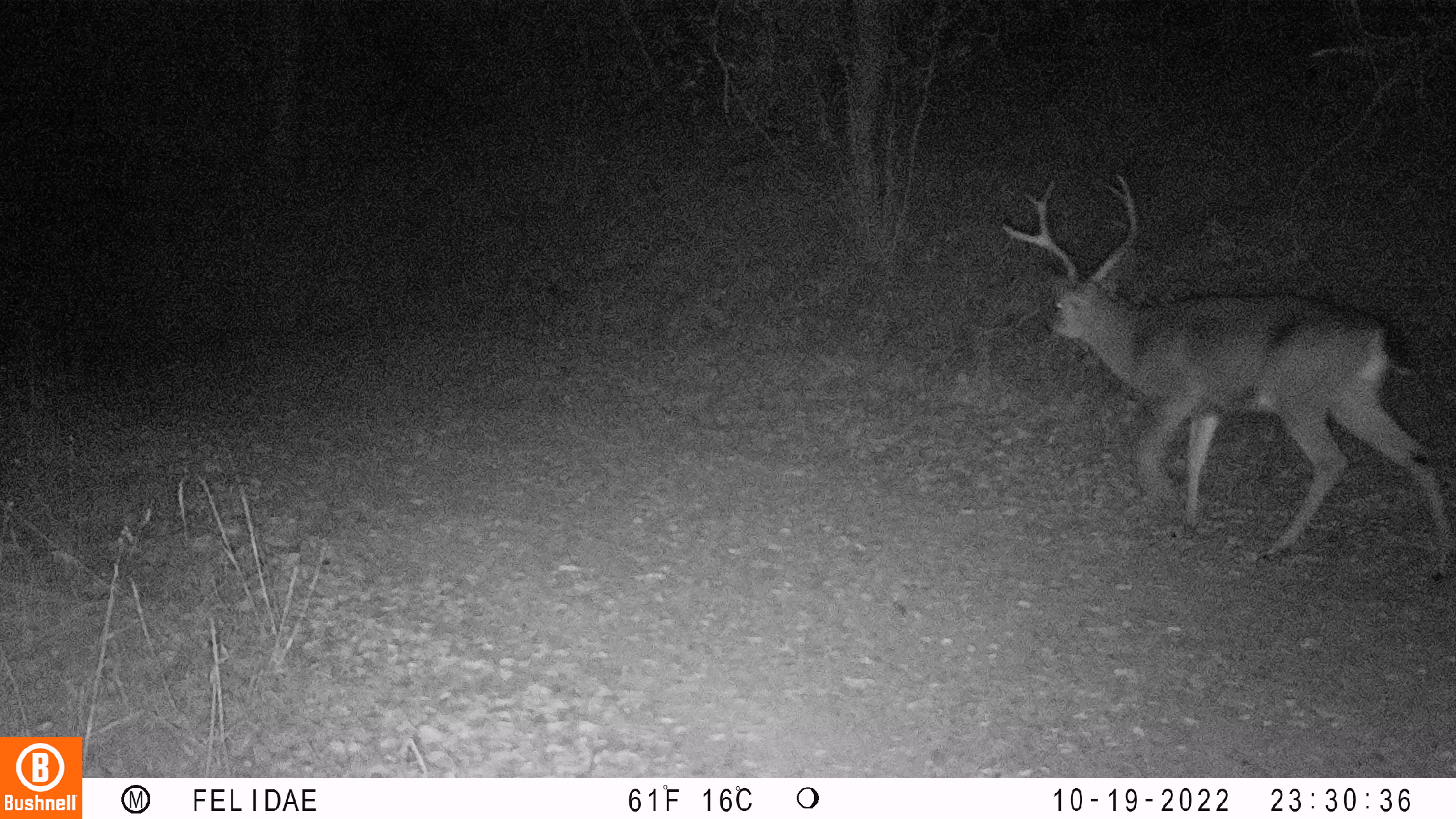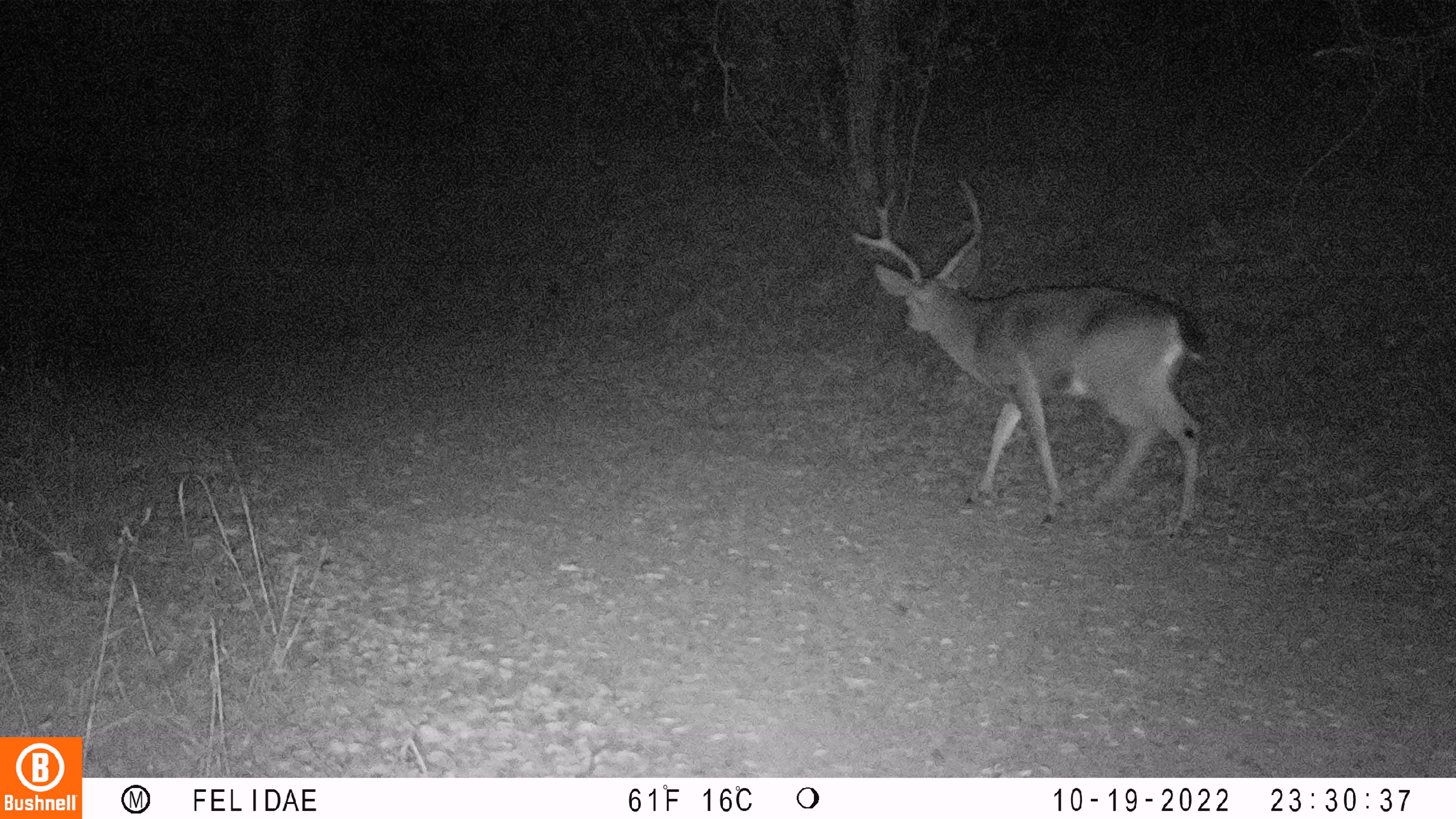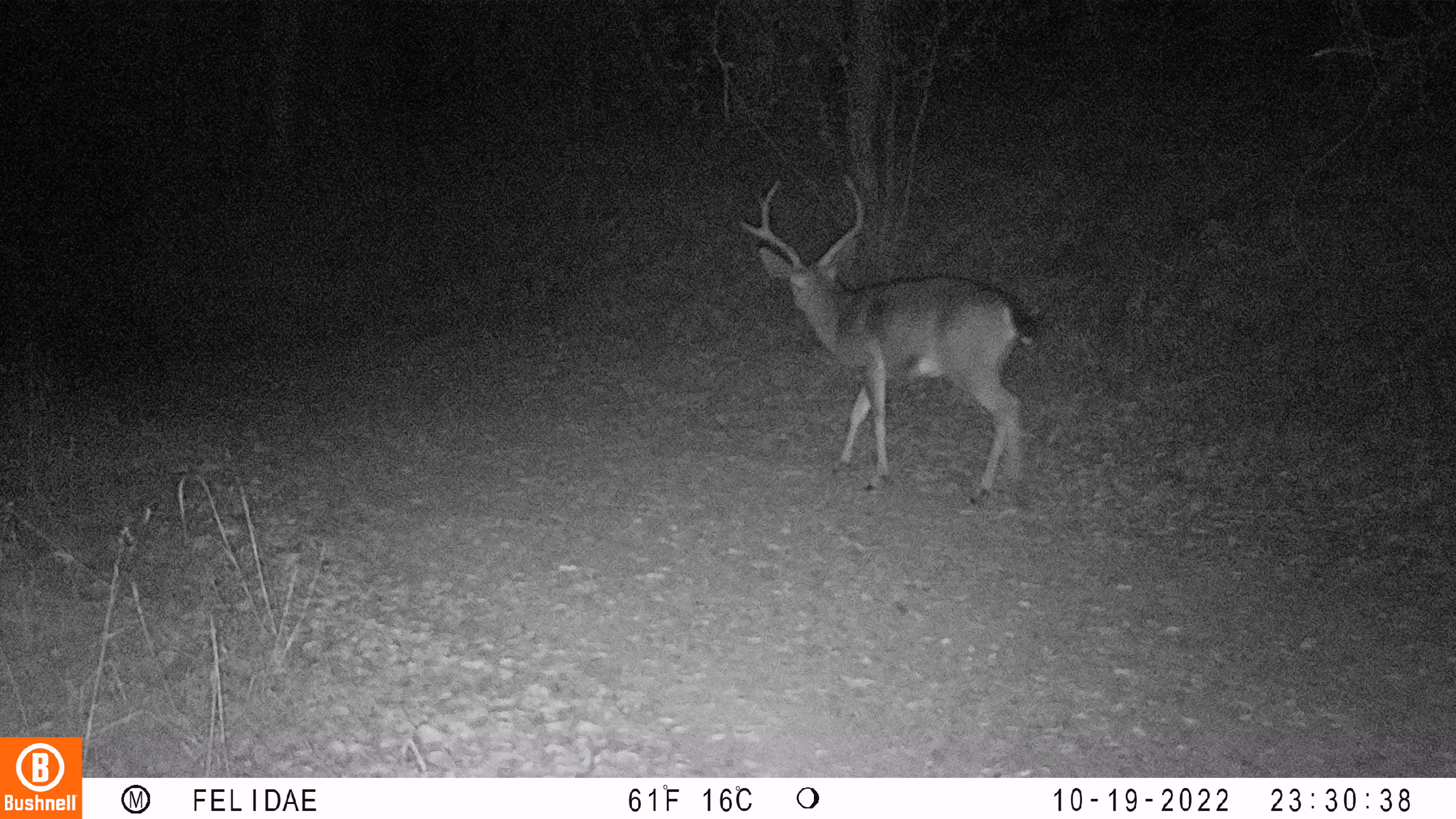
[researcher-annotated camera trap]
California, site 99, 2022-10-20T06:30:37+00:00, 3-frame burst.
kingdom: Animalia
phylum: Chordata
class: Mammalia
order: Artiodactyla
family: Cervidae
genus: Odocoileus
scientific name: Odocoileus hemionus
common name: mule deer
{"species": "mule deer (Odocoileus hemionus)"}